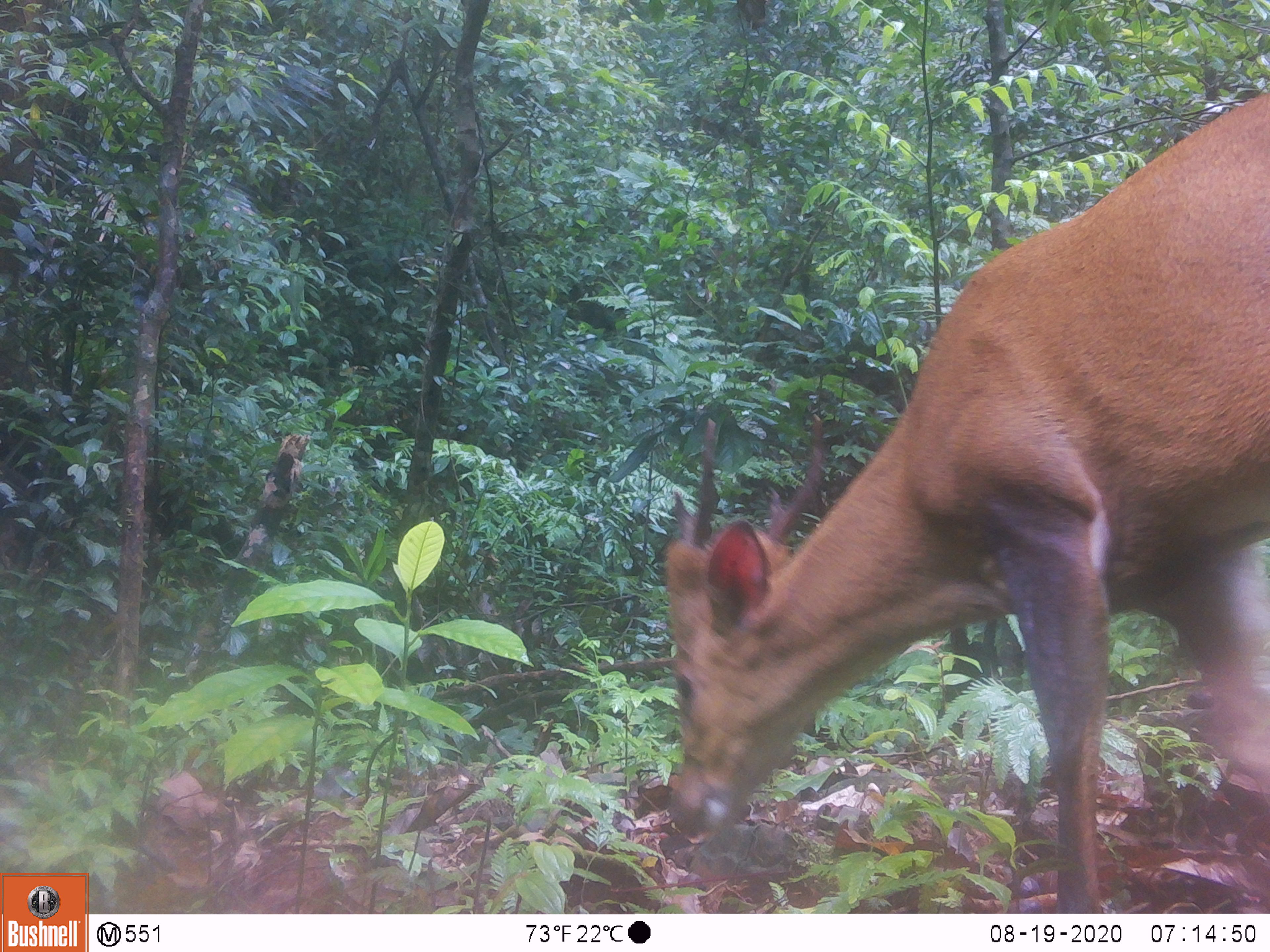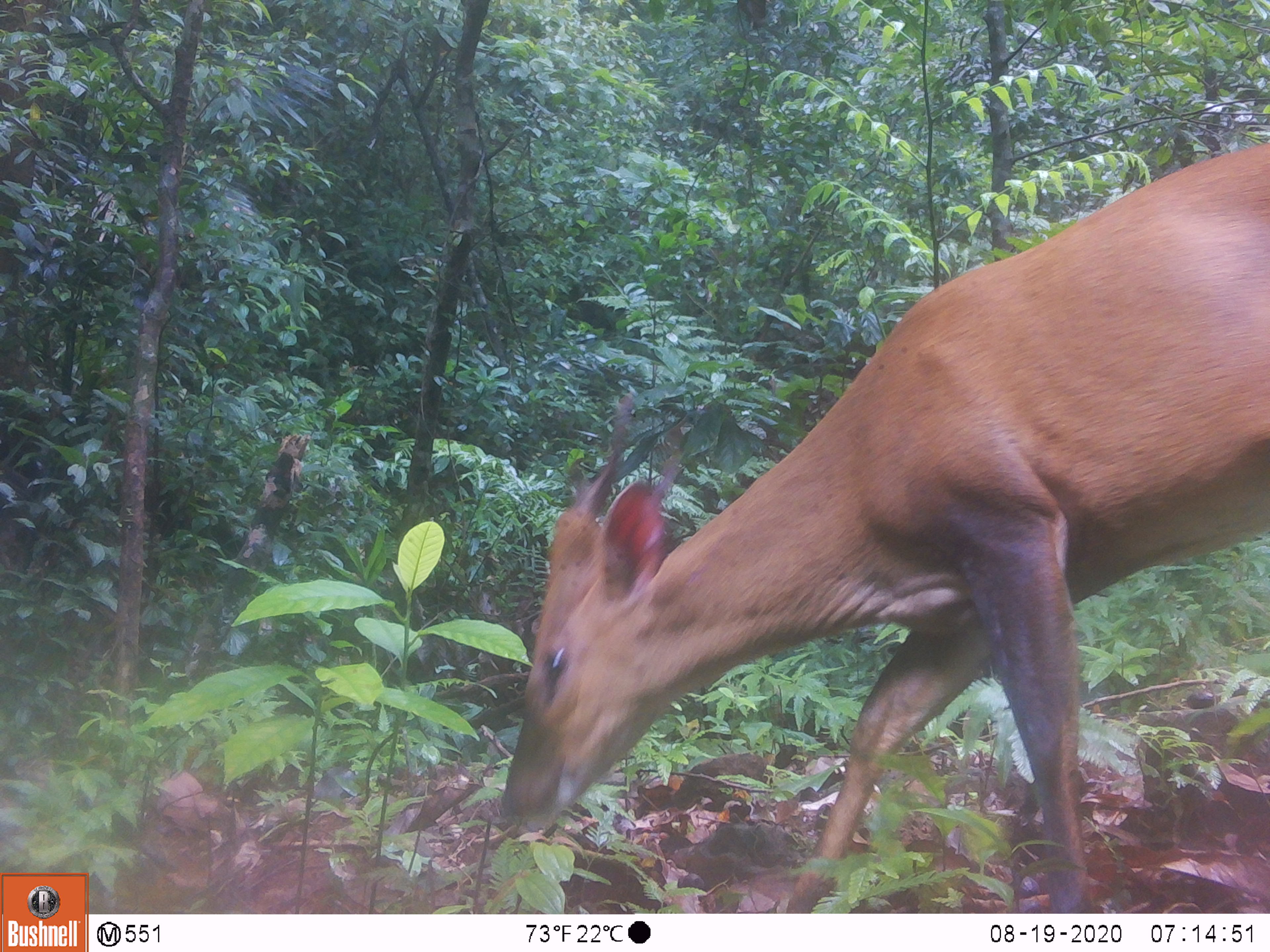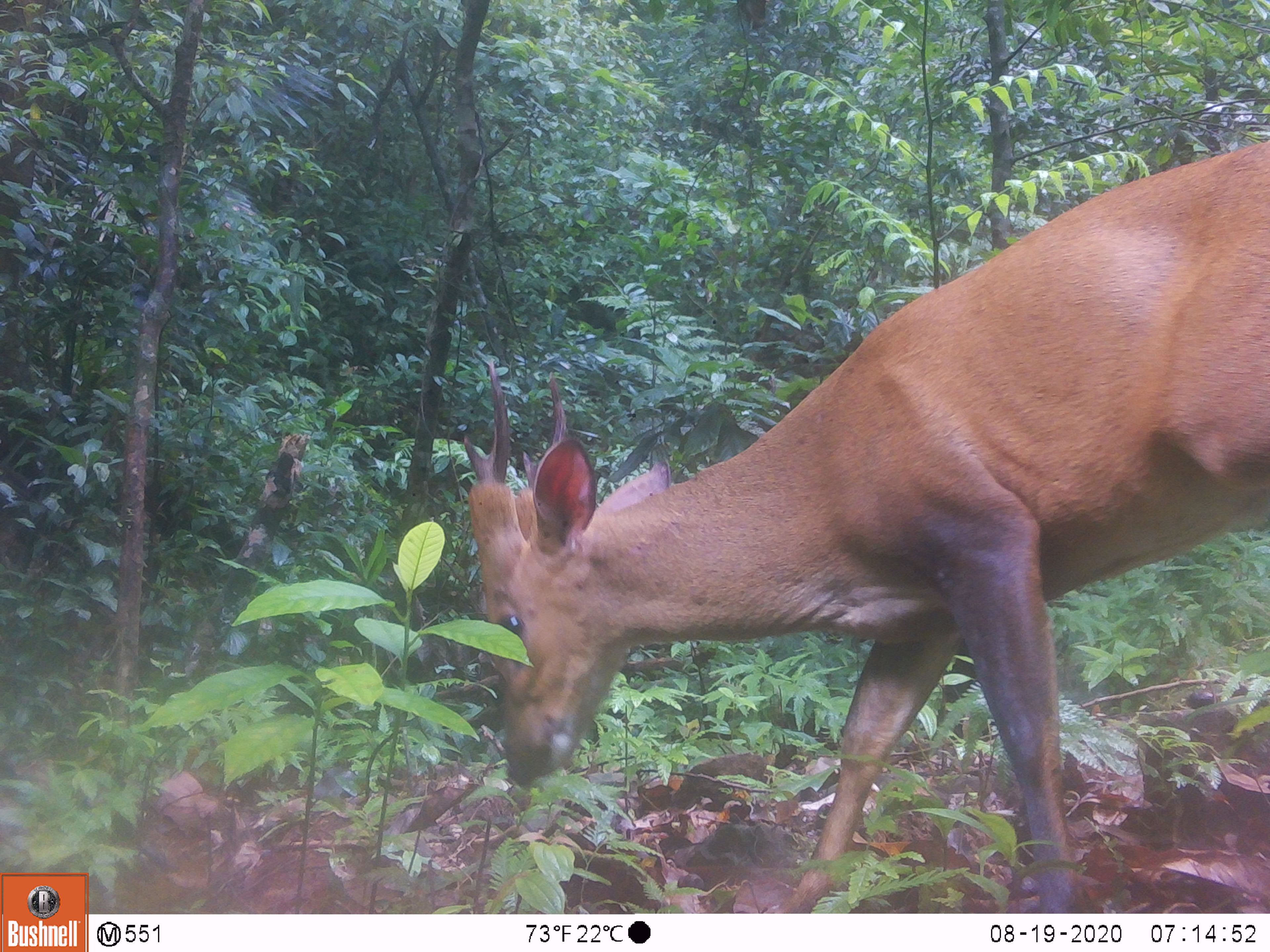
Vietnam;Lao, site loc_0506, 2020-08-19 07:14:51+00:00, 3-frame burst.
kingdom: Animalia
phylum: Chordata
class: Mammalia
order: Artiodactyla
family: Cervidae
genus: Muntiacus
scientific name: Muntiacus vuquangensis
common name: large-antlered muntjac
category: large antlered muntjac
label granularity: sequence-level